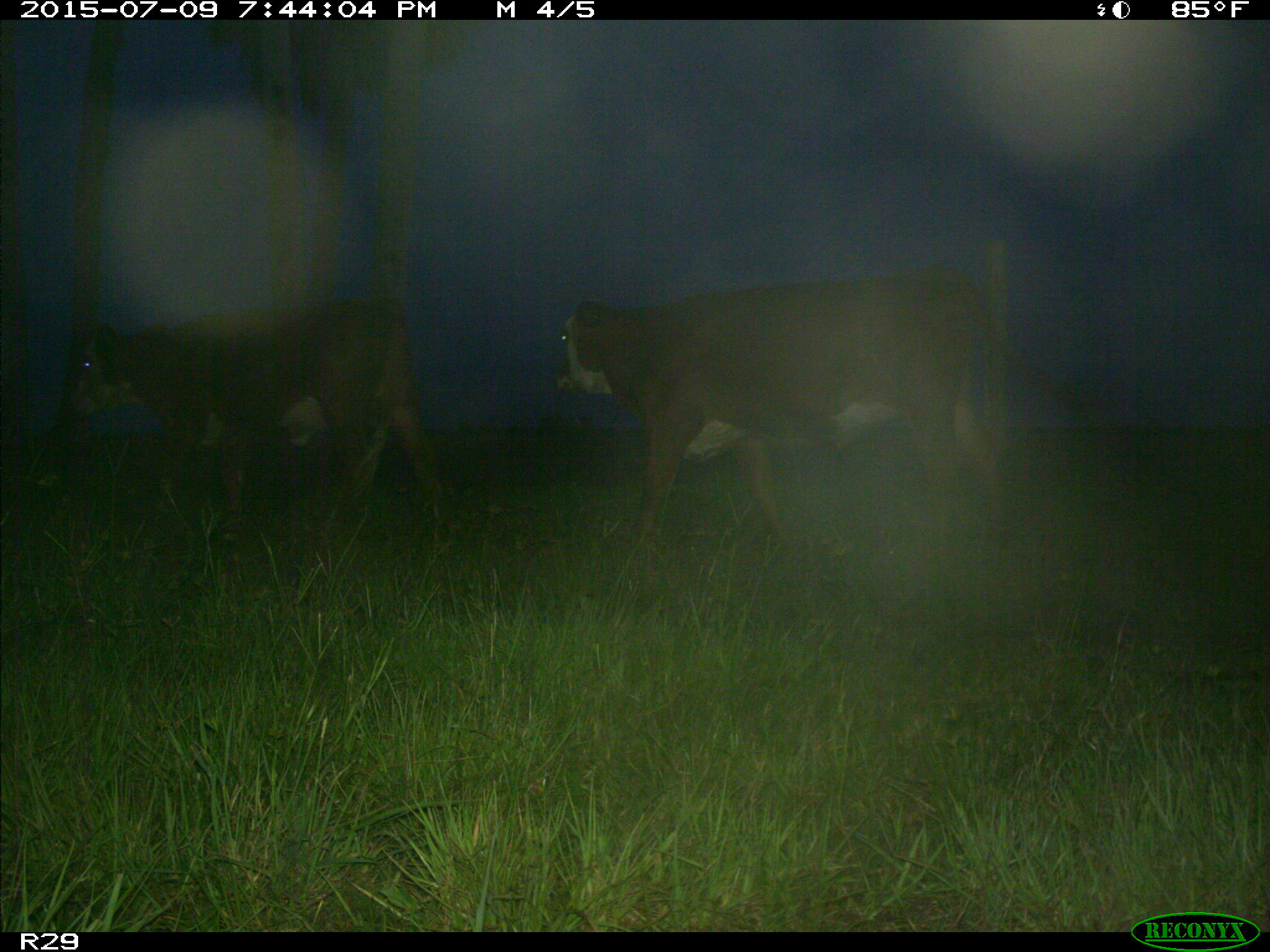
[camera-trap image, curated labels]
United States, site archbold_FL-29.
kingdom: Animalia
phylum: Chordata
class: Mammalia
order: Artiodactyla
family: Bovidae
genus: Bos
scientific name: Bos taurus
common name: domestic cow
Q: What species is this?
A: Bos taurus (domestic cow).